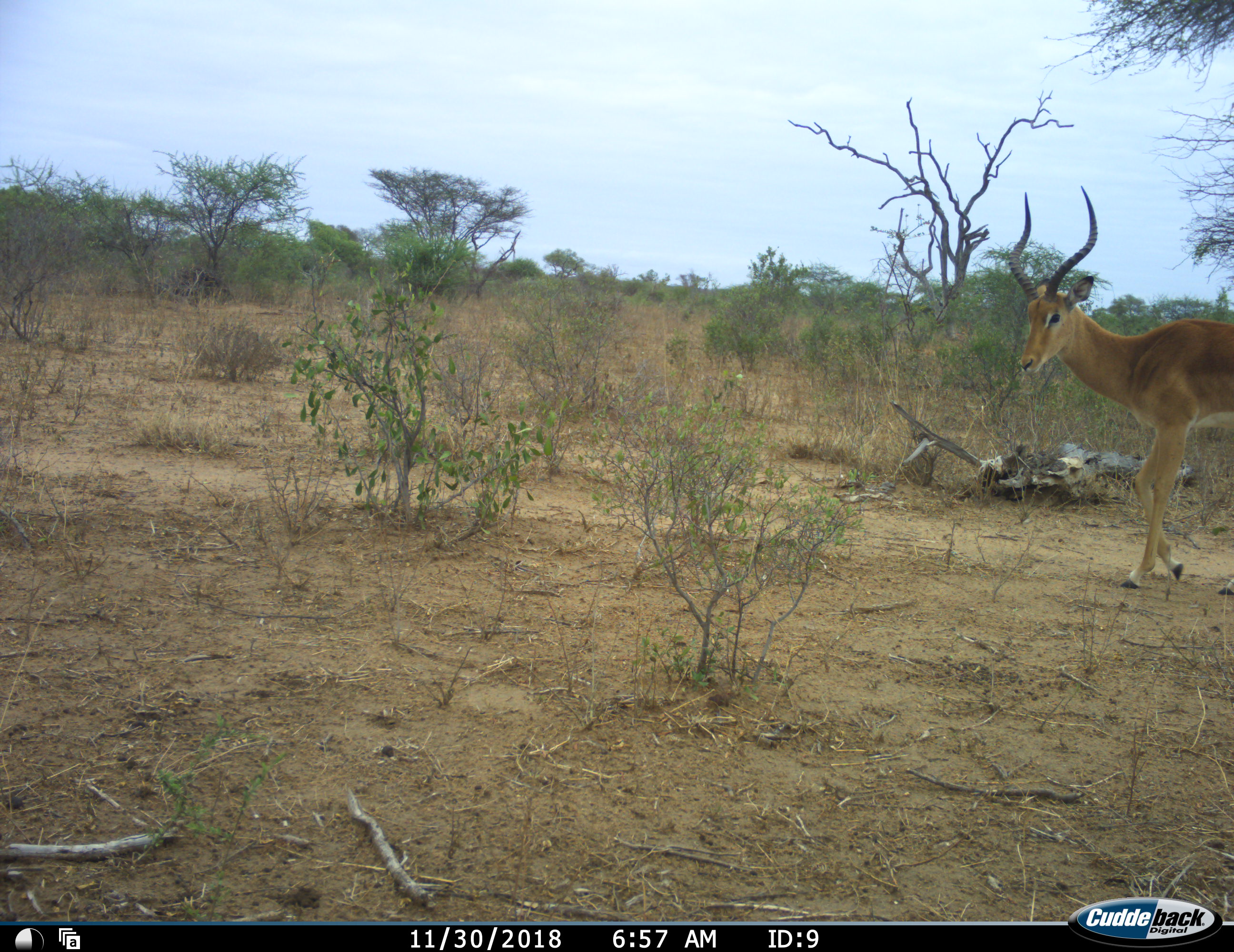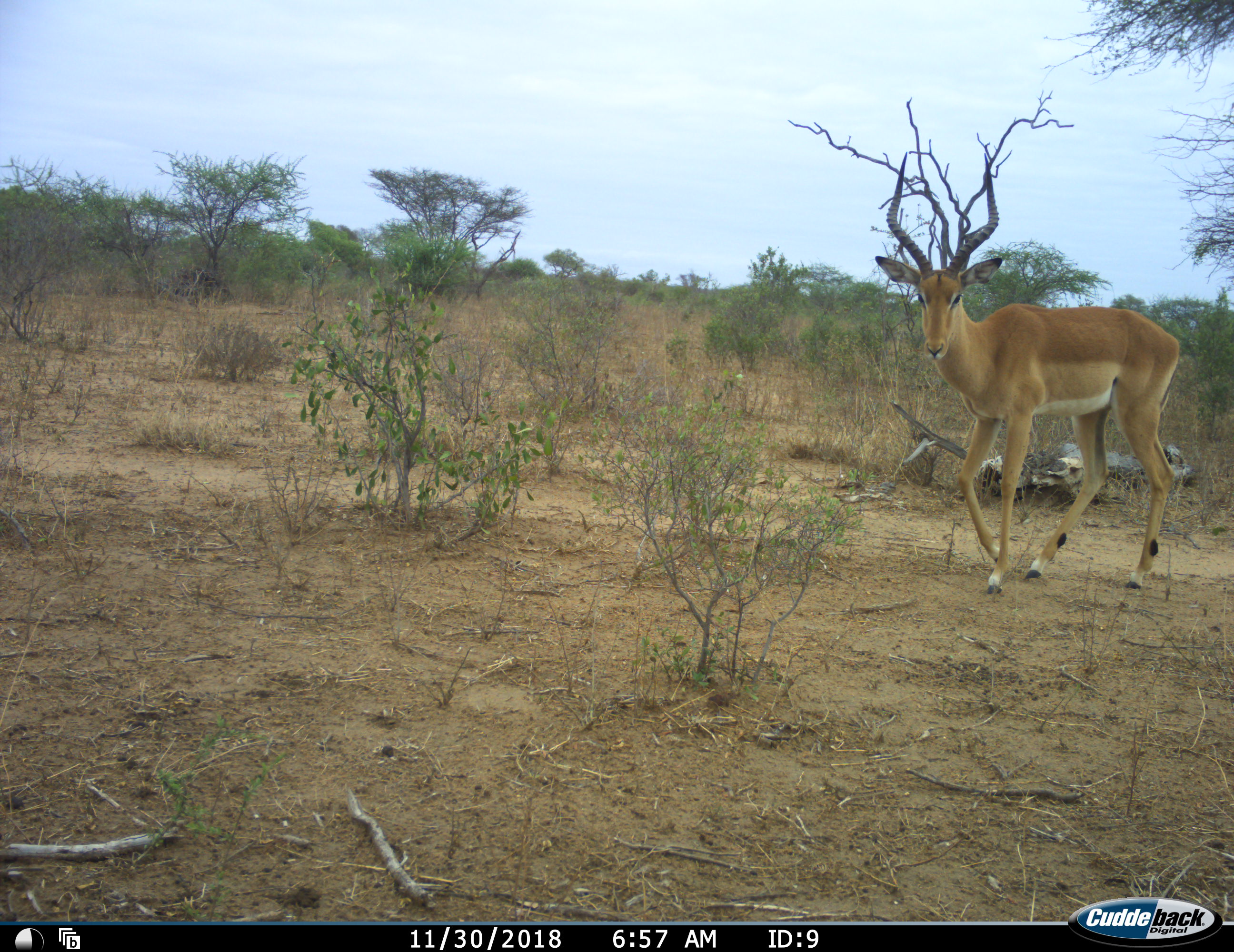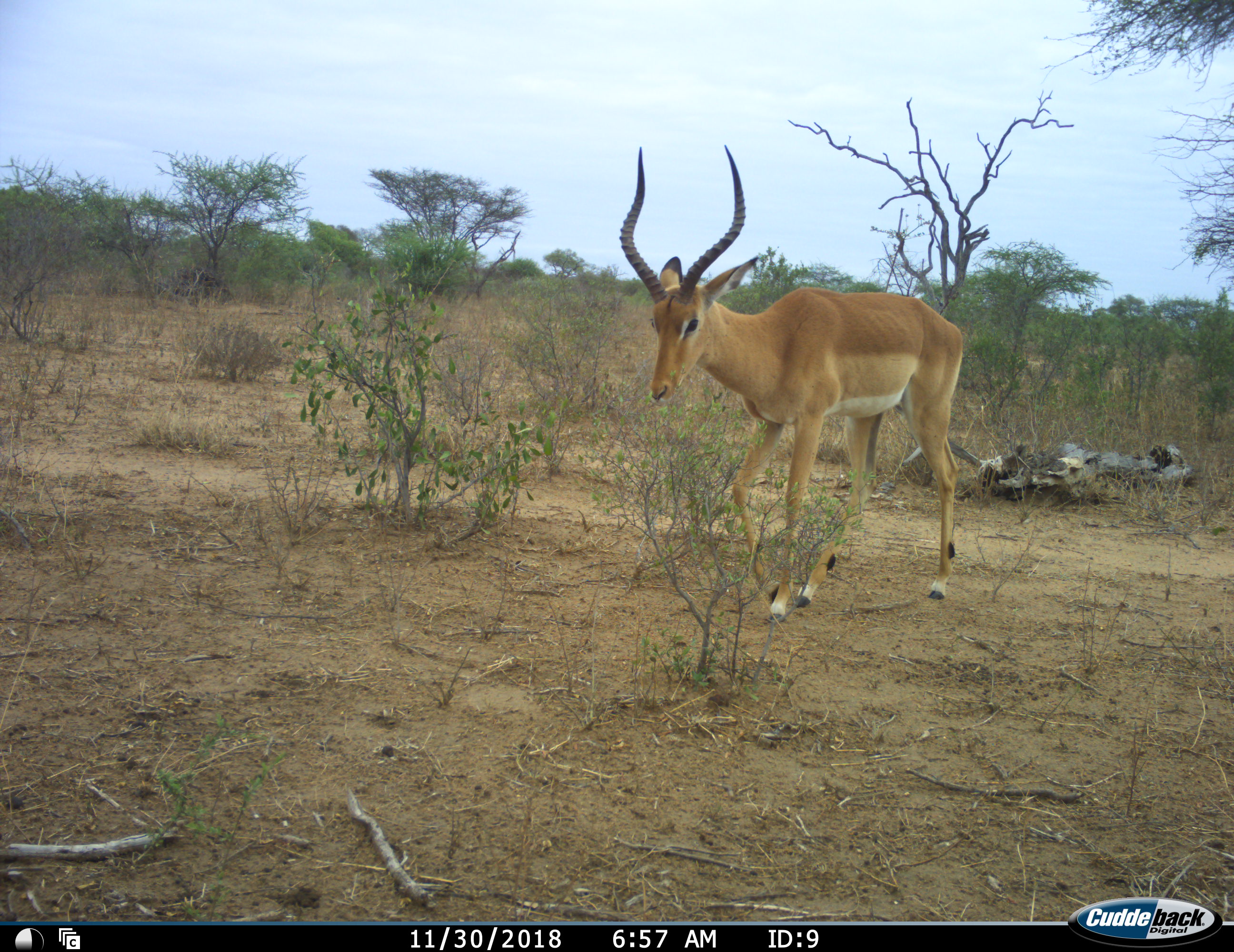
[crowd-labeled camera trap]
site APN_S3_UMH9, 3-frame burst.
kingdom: Animalia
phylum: Chordata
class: Mammalia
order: Artiodactyla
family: Bovidae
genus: Aepyceros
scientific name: Aepyceros melampus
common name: impala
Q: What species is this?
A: Impala (Aepyceros melampus).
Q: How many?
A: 1.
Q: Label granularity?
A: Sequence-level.